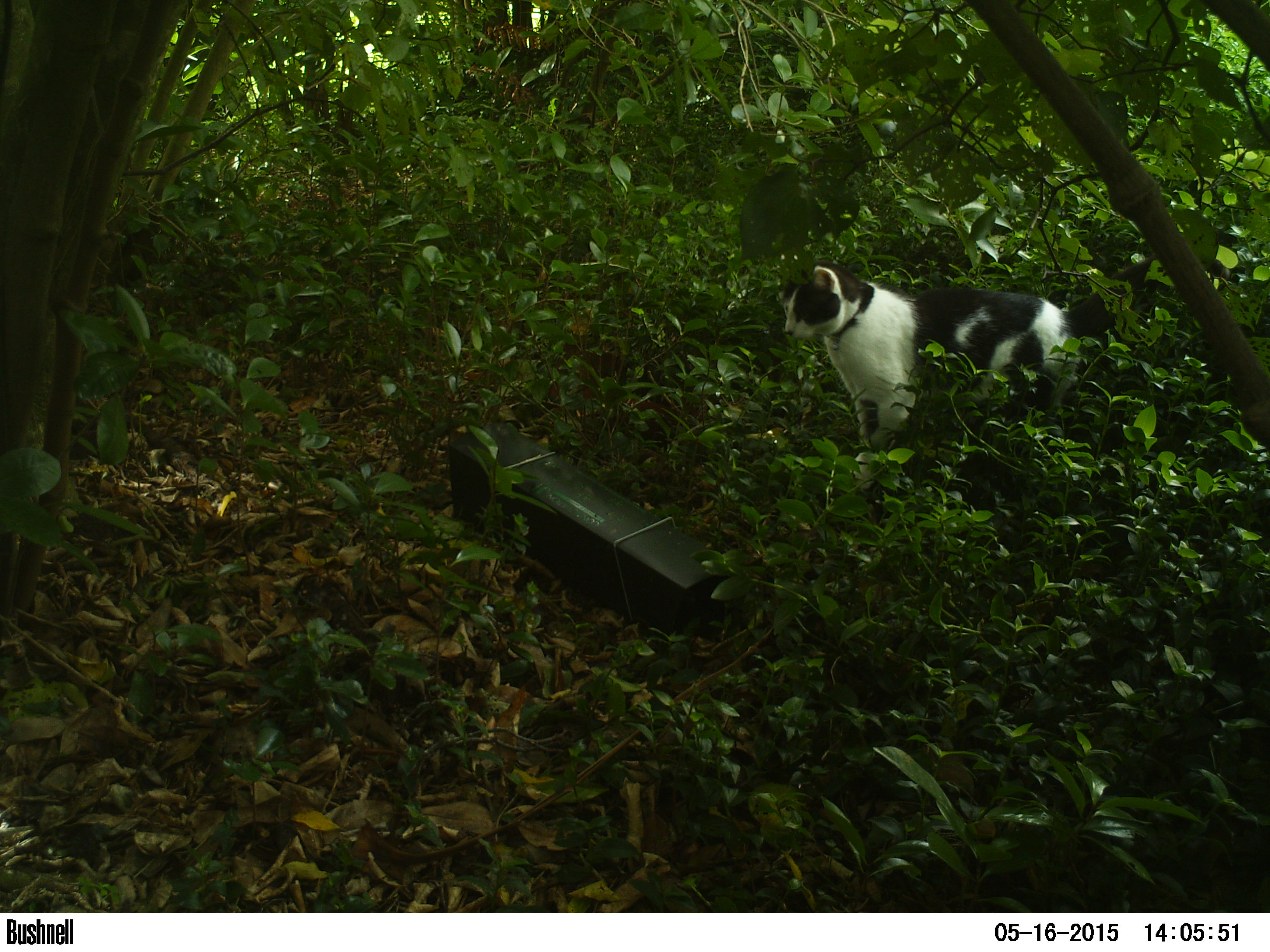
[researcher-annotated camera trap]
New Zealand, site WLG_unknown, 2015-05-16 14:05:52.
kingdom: Animalia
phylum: Chordata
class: Mammalia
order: Carnivora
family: Felidae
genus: Felis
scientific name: Felis catus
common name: domestic cat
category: cat